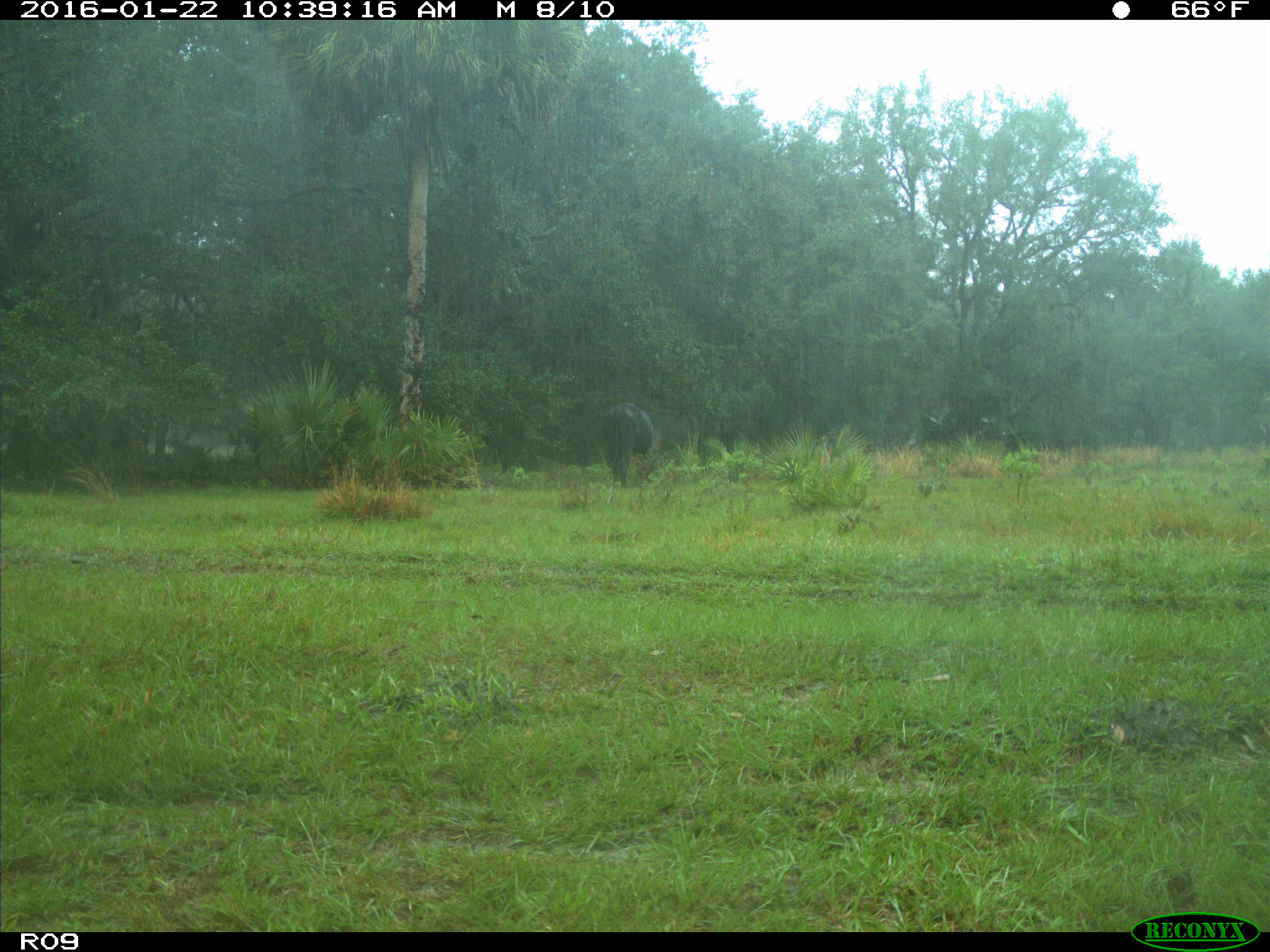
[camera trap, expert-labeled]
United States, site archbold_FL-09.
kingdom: Animalia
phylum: Chordata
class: Mammalia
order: Artiodactyla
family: Bovidae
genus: Bos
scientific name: Bos taurus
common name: domestic cow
Bos taurus (domestic cow).